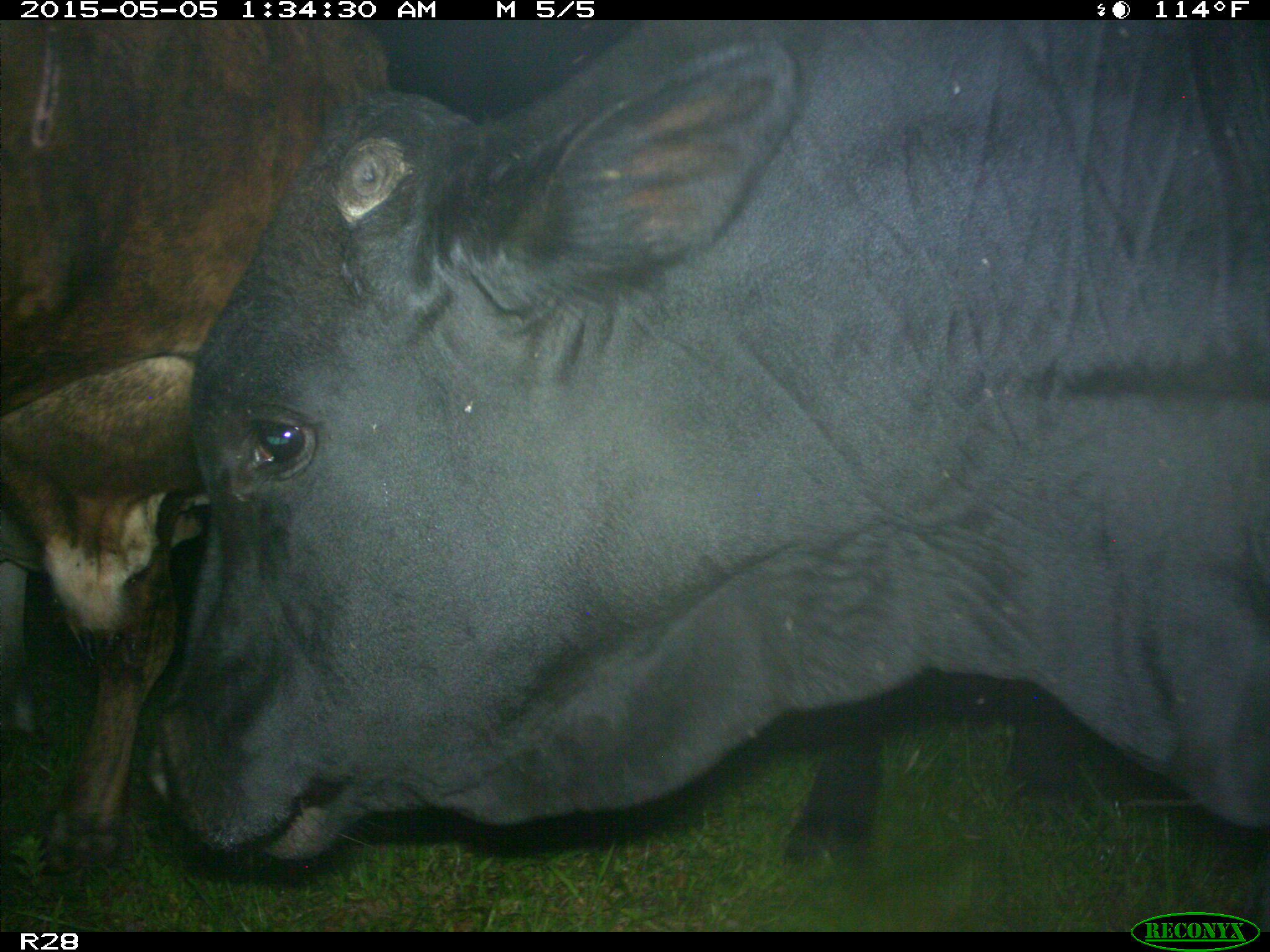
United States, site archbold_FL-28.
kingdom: Animalia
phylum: Chordata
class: Mammalia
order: Artiodactyla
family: Bovidae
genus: Bos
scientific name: Bos taurus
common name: domestic cow